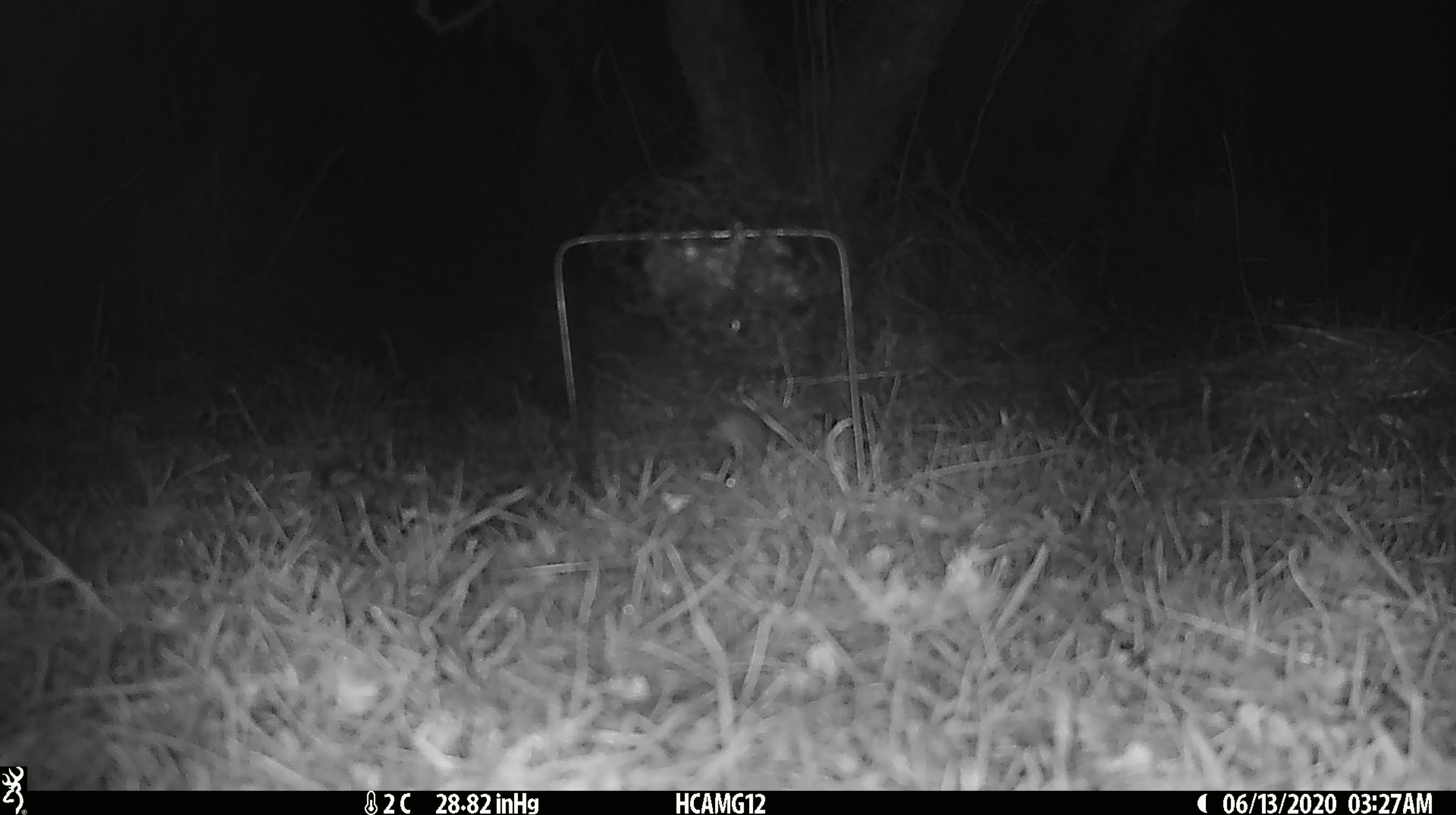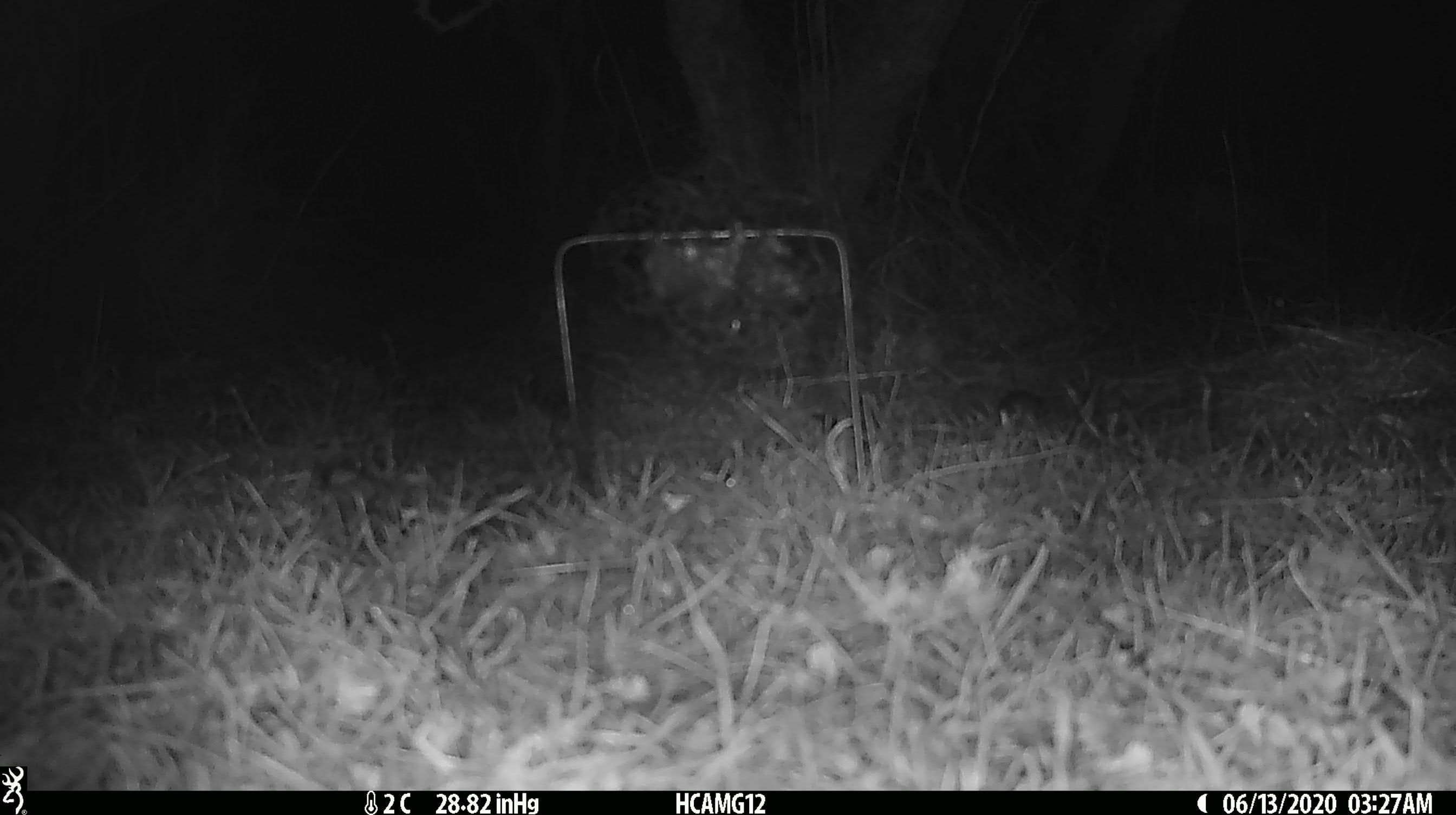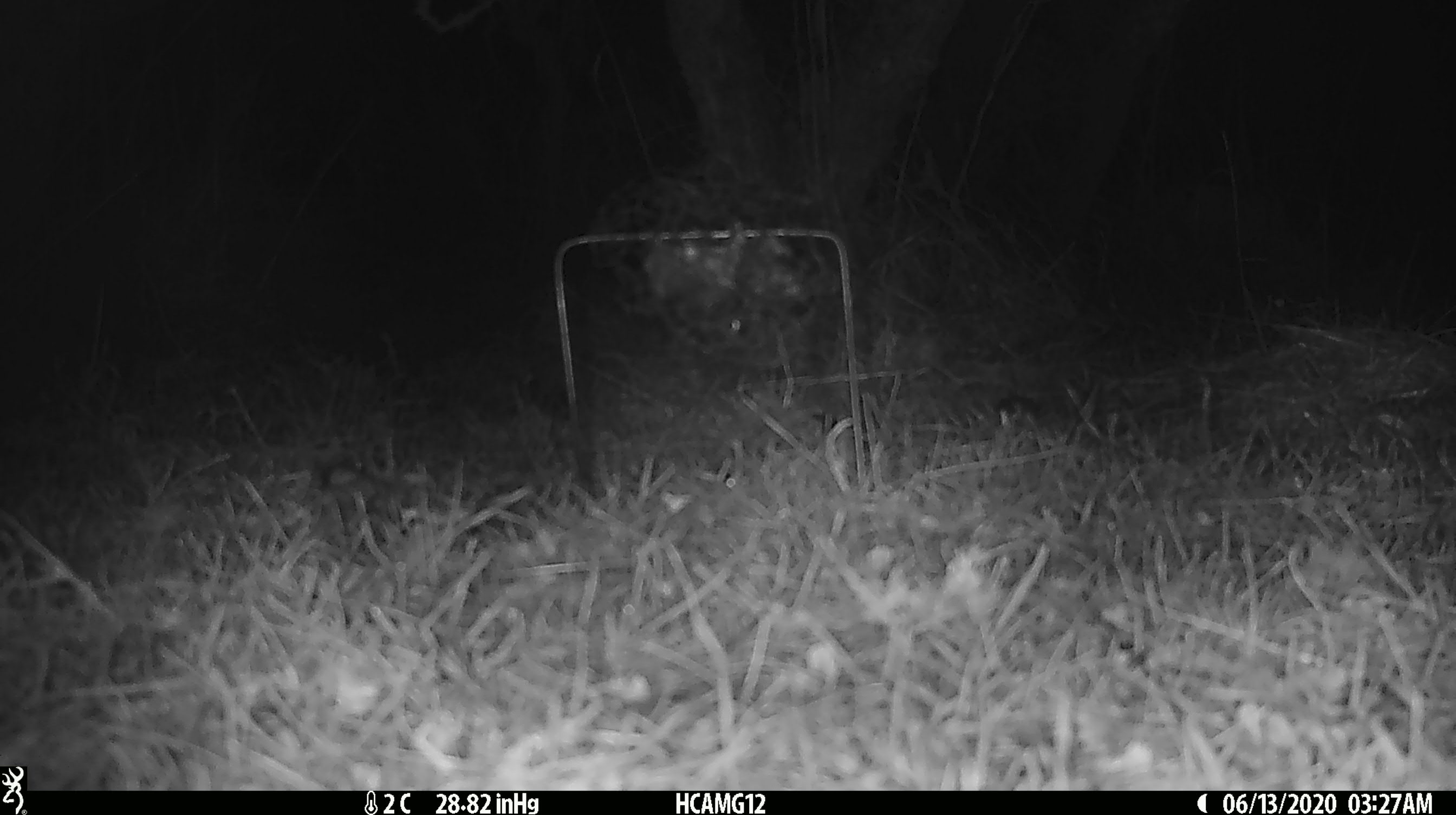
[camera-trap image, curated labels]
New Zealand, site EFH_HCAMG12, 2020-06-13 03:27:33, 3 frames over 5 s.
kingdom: Animalia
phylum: Chordata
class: Mammalia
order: Rodentia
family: Muridae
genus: Mus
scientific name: Mus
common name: mouse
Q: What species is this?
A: Mouse (Mus).